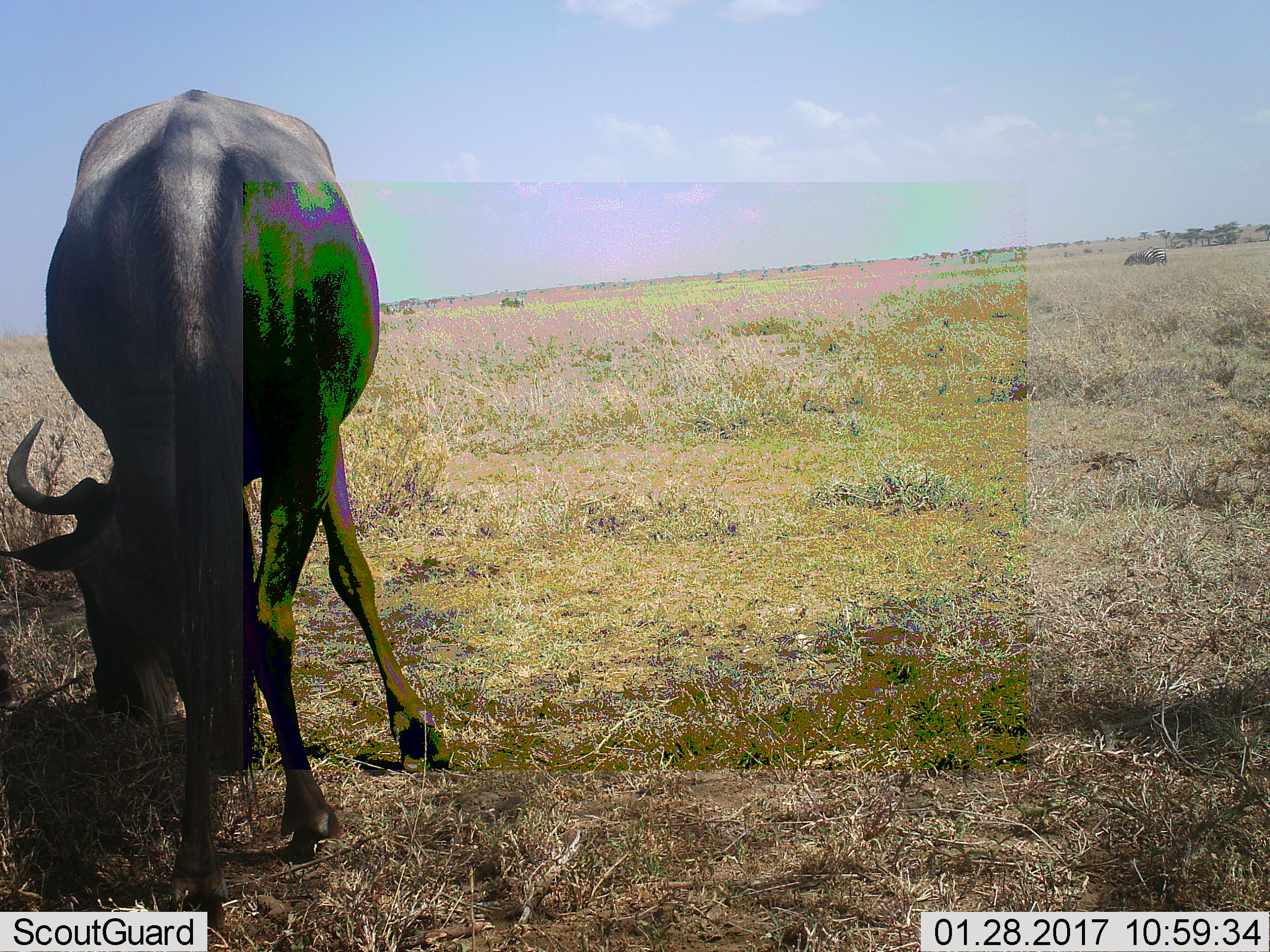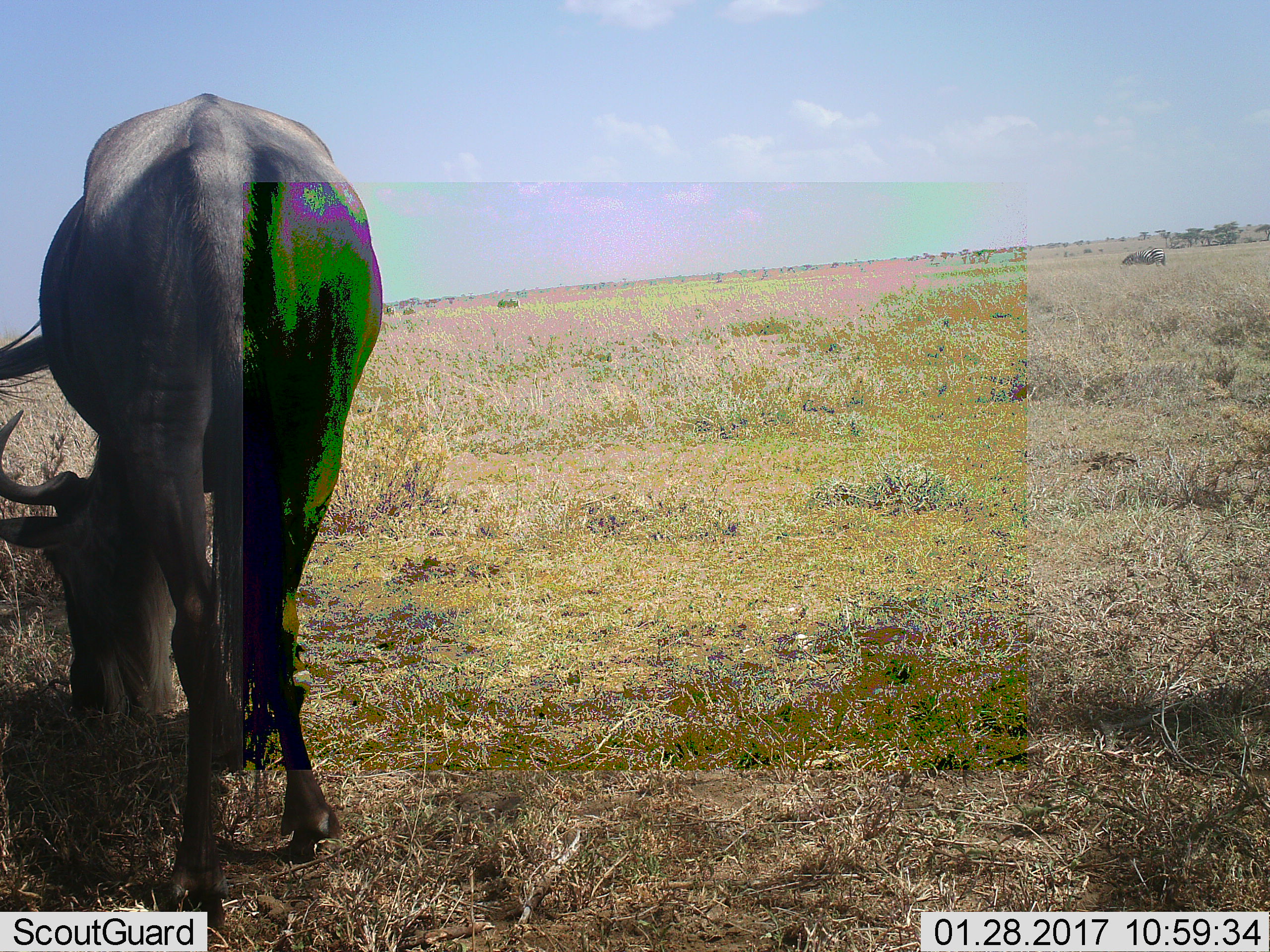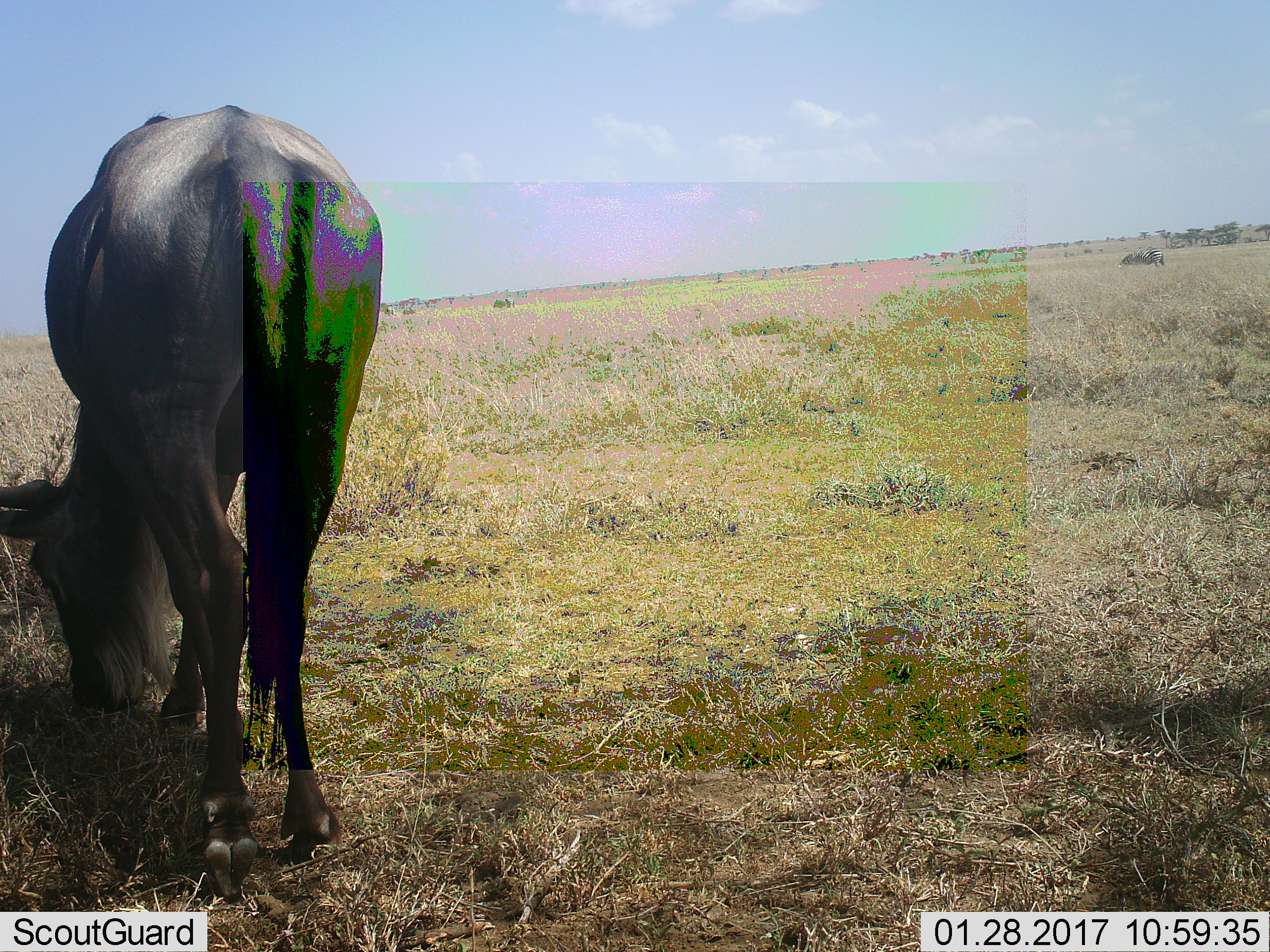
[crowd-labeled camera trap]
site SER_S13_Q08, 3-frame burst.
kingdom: Animalia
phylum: Chordata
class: Mammalia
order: Artiodactyla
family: Bovidae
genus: Connochaetes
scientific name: Connochaetes taurinus taurinus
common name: blue wildebeest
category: wildebeestblue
Wildebeestblue (blue wildebeest) (Connochaetes taurinus taurinus), count 1. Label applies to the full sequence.